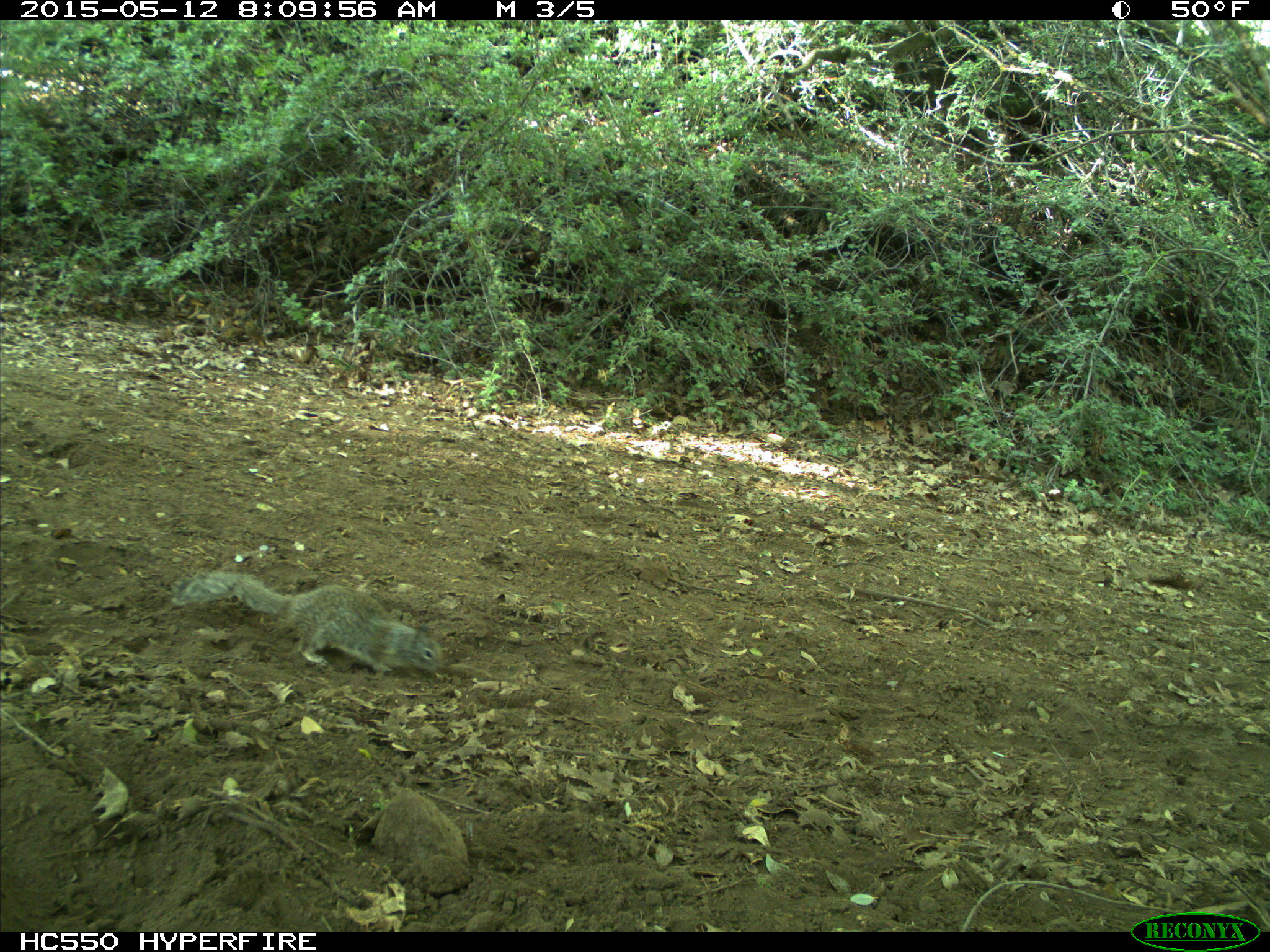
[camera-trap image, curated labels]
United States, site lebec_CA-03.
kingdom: Animalia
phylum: Chordata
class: Mammalia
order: Rodentia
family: Sciuridae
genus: Otospermophilus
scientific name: Otospermophilus beecheyi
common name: california ground squirrel